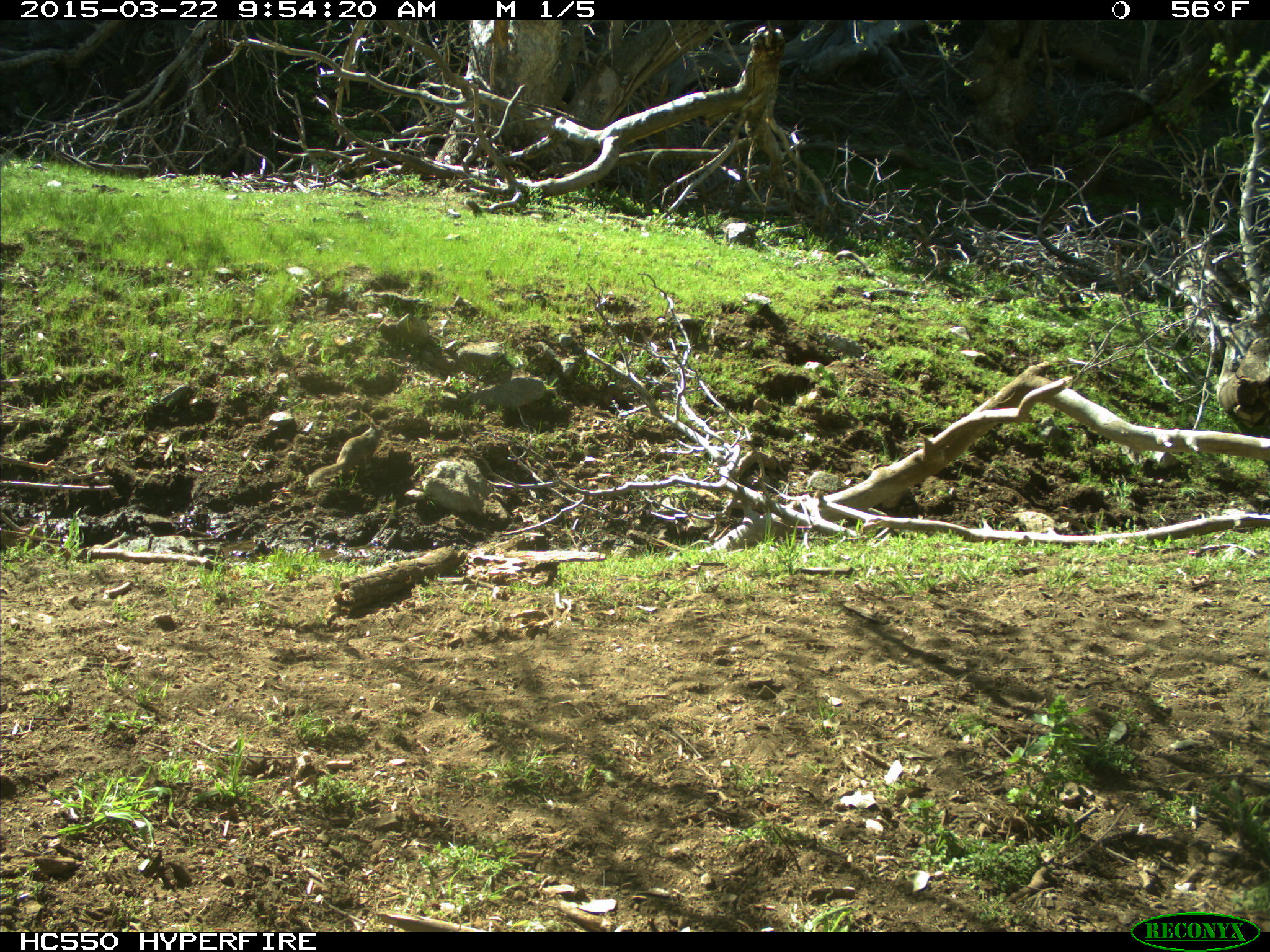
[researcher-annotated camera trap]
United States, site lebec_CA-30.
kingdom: Animalia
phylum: Chordata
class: Mammalia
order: Rodentia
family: Sciuridae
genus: Otospermophilus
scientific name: Otospermophilus beecheyi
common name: california ground squirrel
Otospermophilus beecheyi (california ground squirrel).